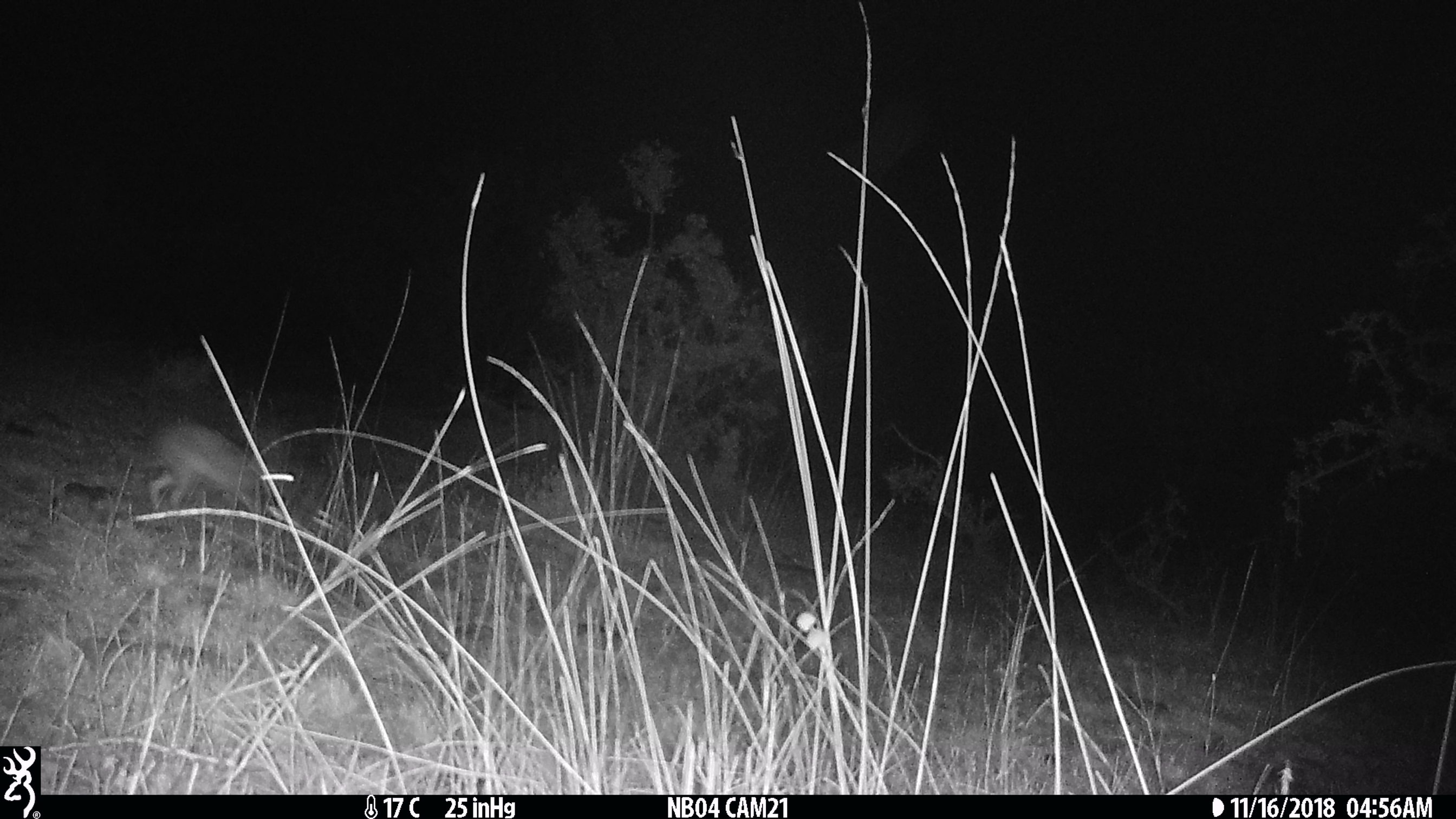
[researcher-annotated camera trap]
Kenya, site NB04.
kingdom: Animalia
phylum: Chordata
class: Mammalia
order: Lagomorpha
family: Leporidae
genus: Lepus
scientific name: Lepus capensis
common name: cape hare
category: hare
Hare (cape hare) (Lepus capensis).